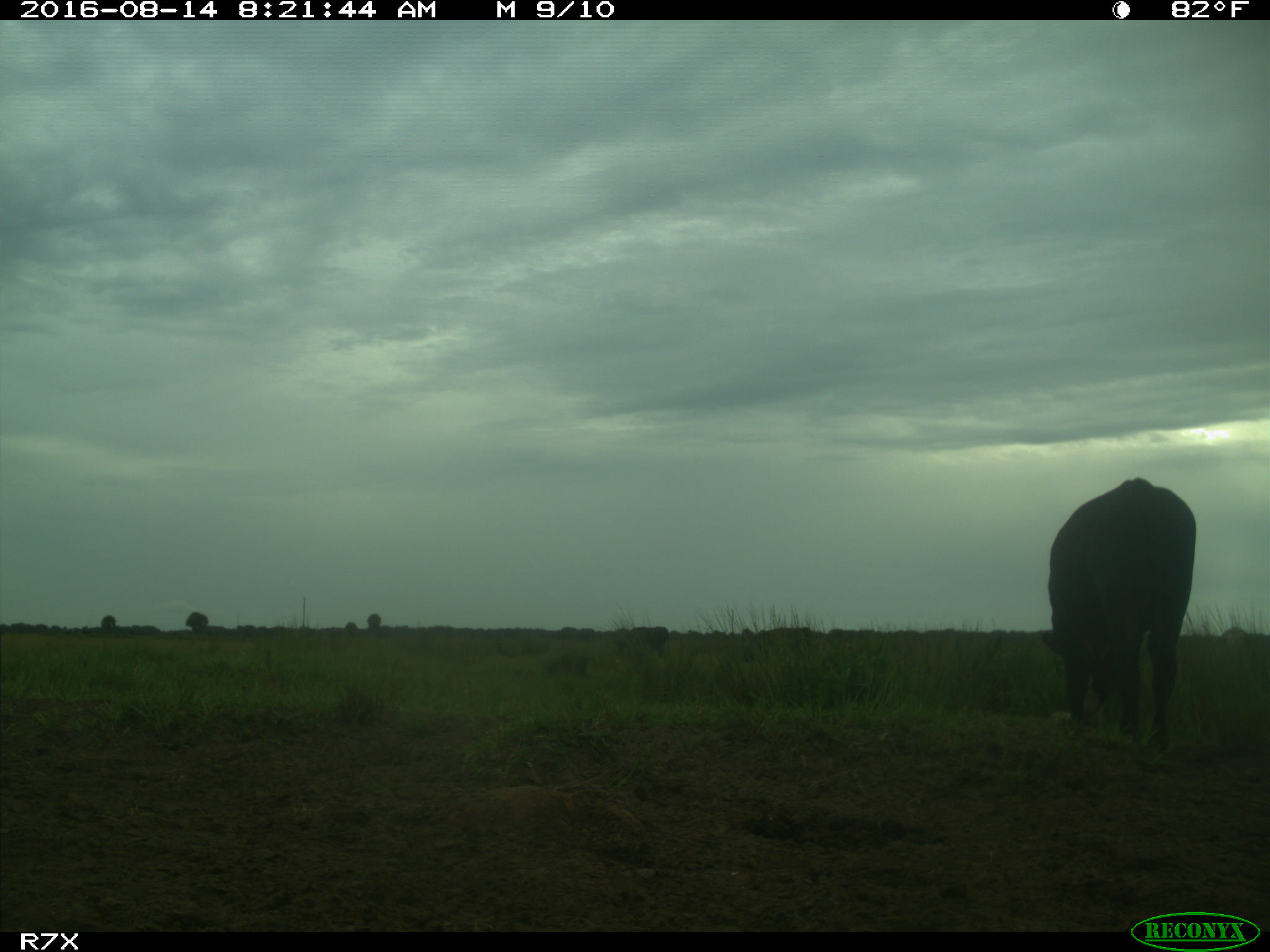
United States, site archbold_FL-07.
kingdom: Animalia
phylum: Chordata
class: Mammalia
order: Artiodactyla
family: Bovidae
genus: Bos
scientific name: Bos taurus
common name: domestic cow